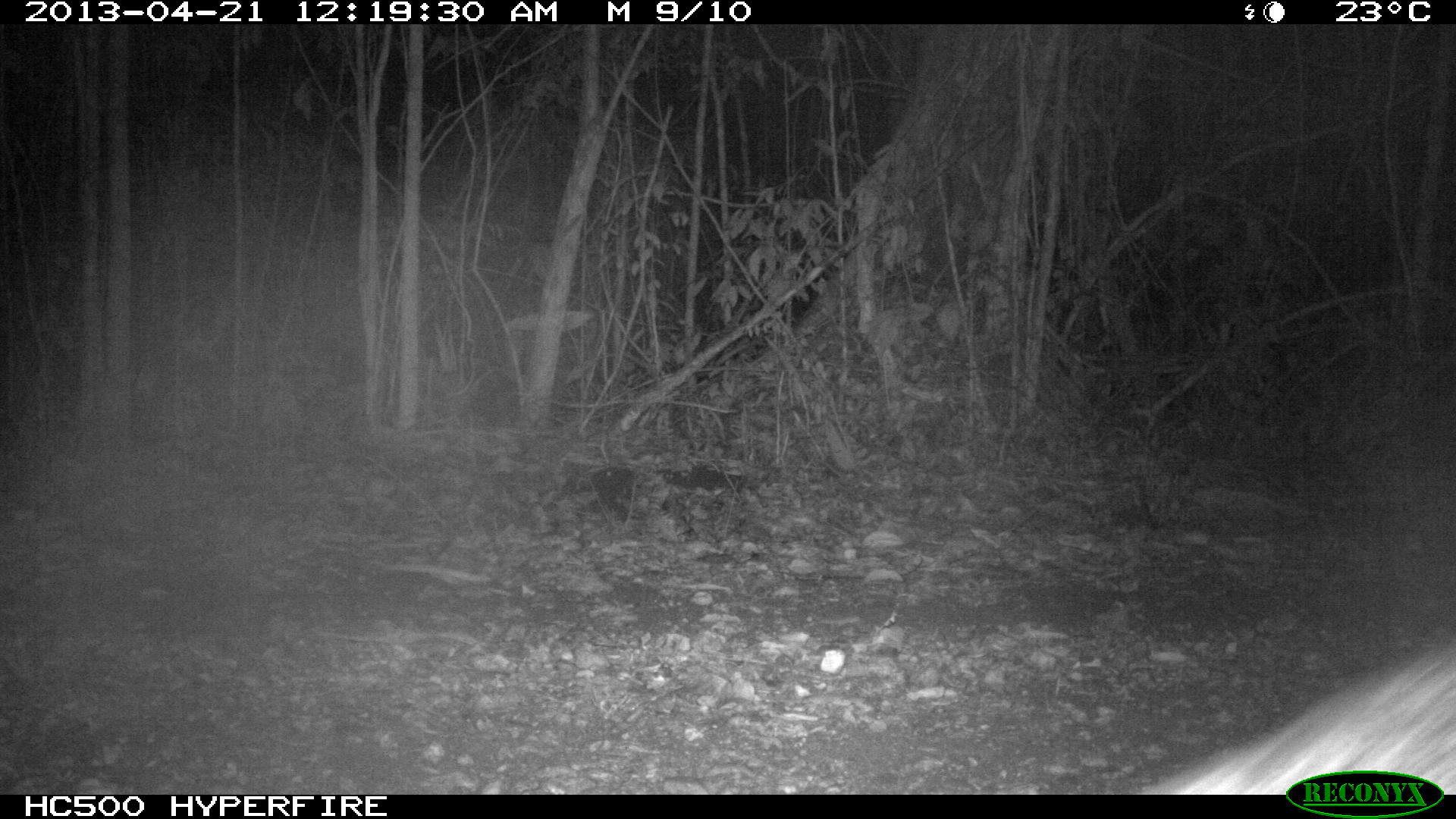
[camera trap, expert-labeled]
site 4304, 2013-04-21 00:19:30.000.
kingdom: Animalia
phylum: Chordata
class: Mammalia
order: Carnivora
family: Canidae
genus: Urocyon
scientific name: Urocyon cinereoargenteus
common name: gray fox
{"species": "Urocyon cinereoargenteus (gray fox)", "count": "1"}